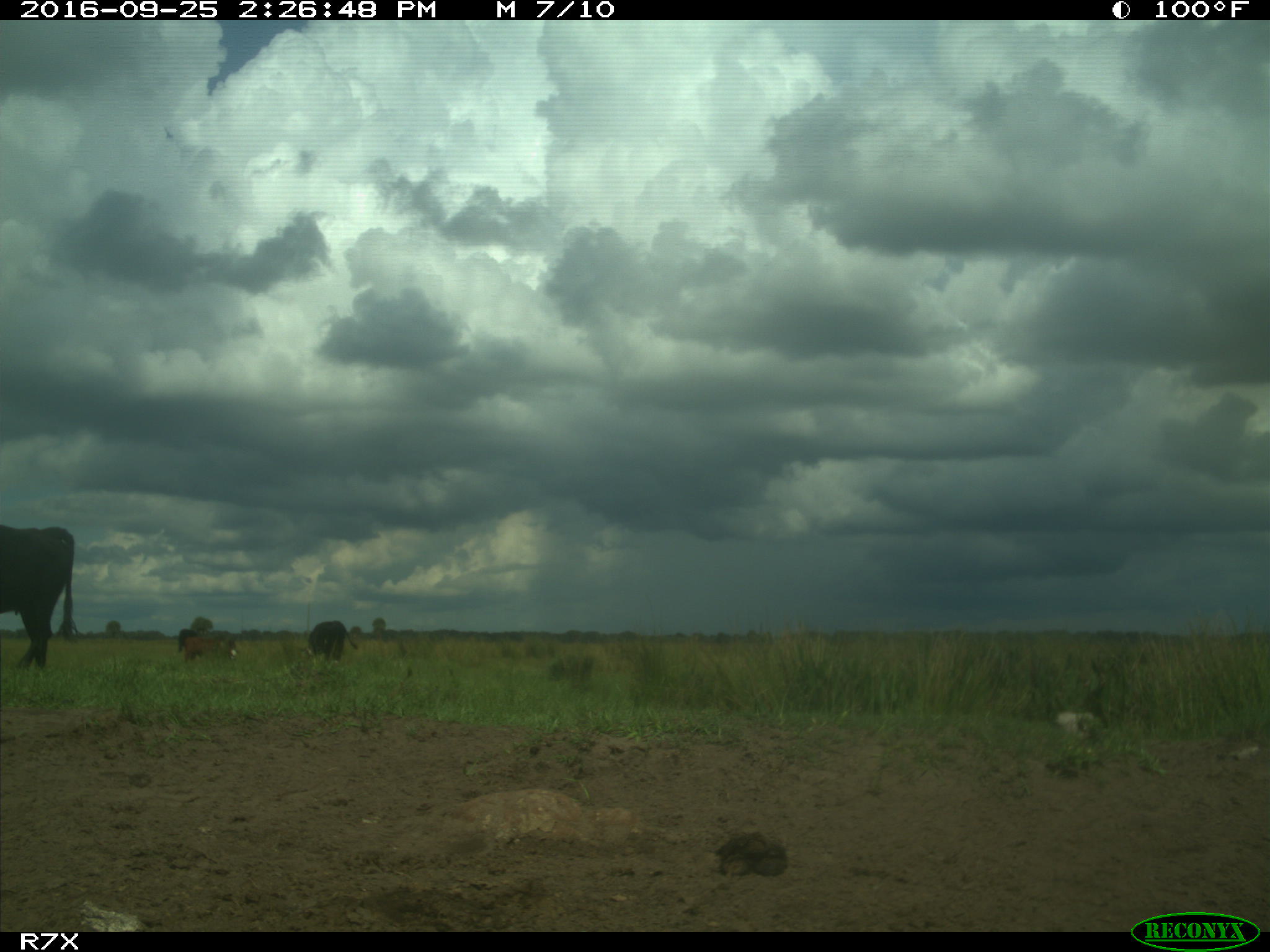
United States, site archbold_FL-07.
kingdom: Animalia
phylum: Chordata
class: Mammalia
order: Artiodactyla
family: Bovidae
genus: Bos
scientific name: Bos taurus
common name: domestic cow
Bos taurus (domestic cow).